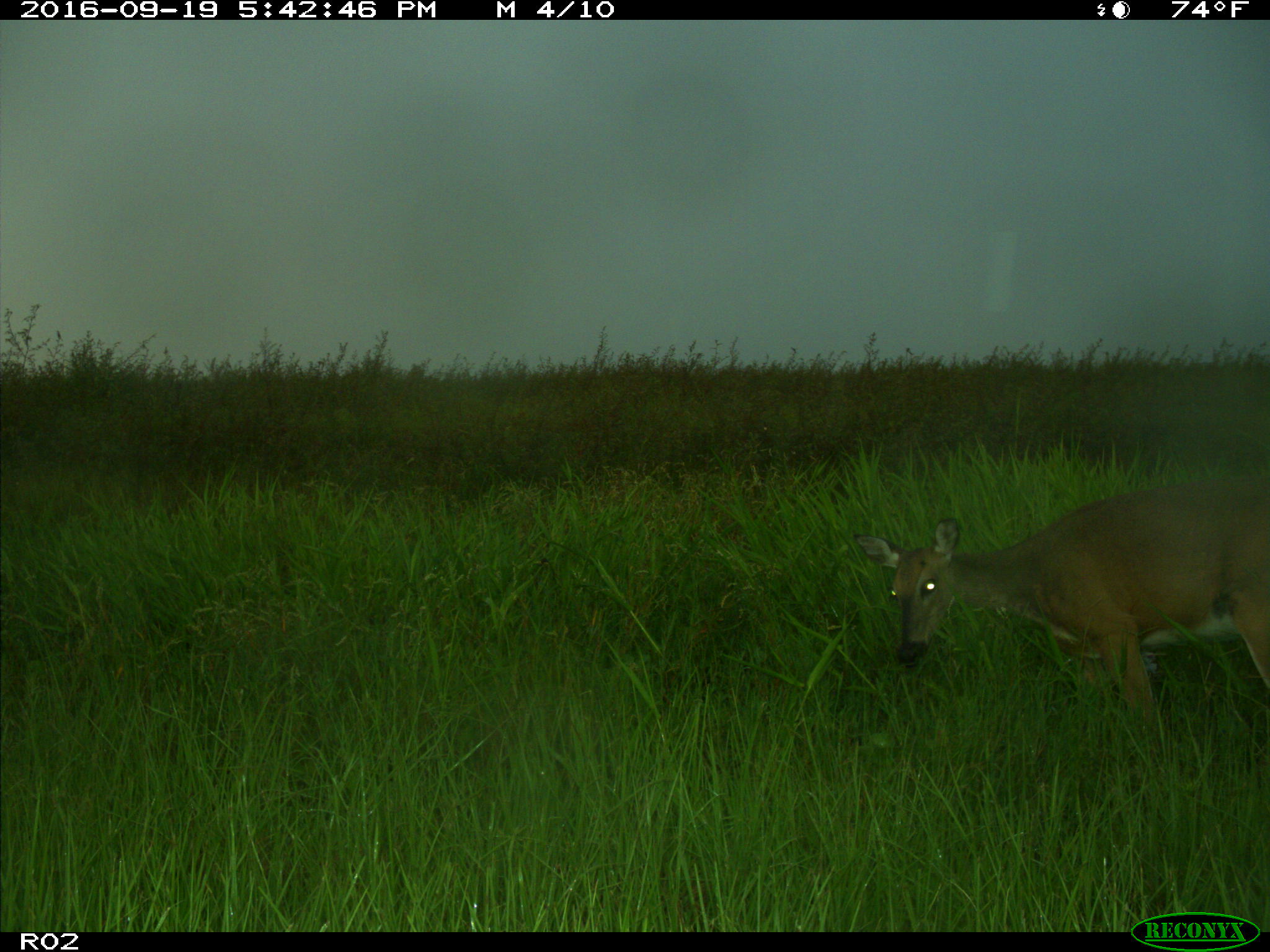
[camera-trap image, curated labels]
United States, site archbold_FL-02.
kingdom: Animalia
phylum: Chordata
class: Mammalia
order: Artiodactyla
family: Cervidae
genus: Odocoileus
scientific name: Odocoileus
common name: deer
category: unidentified deer